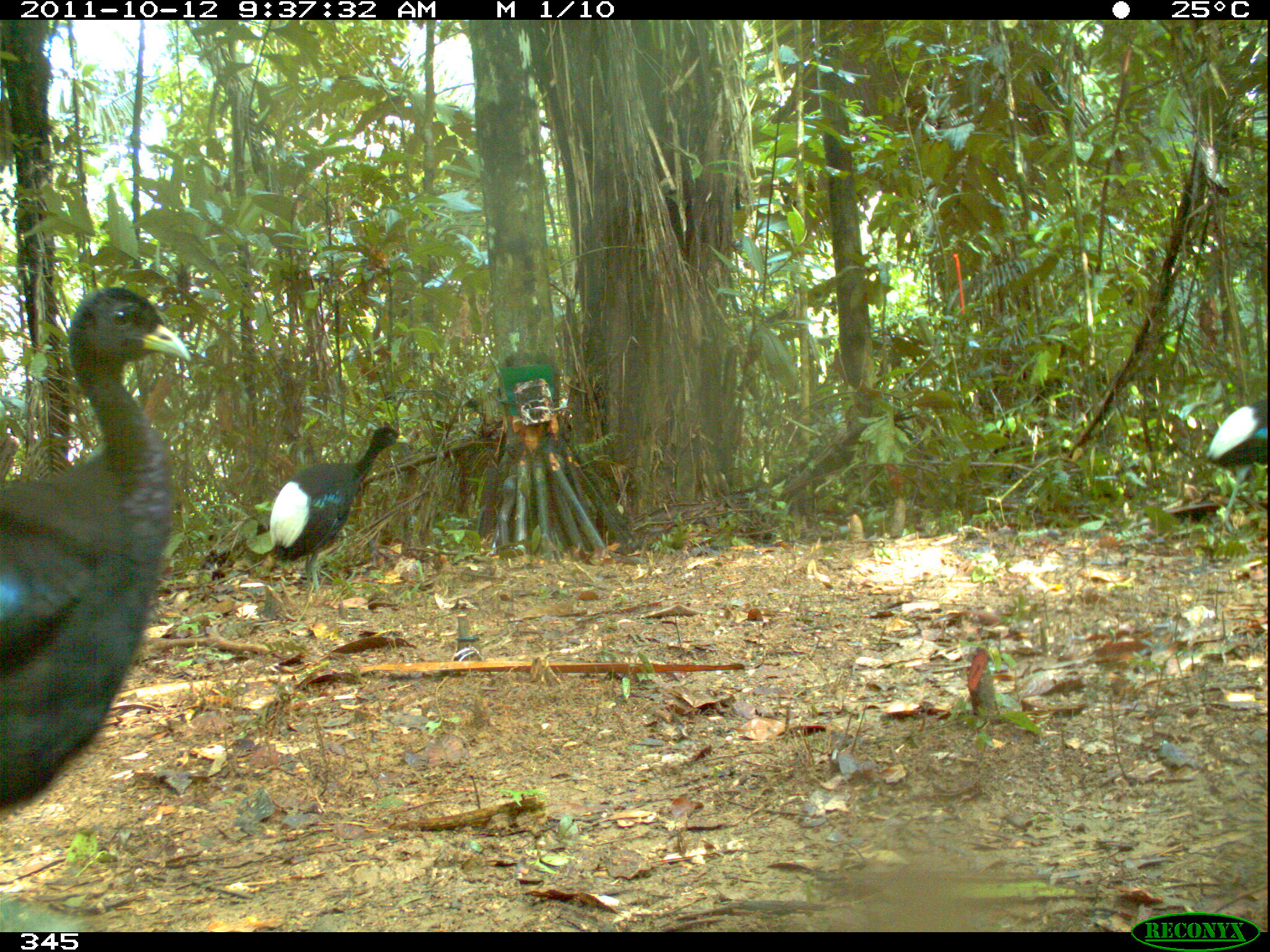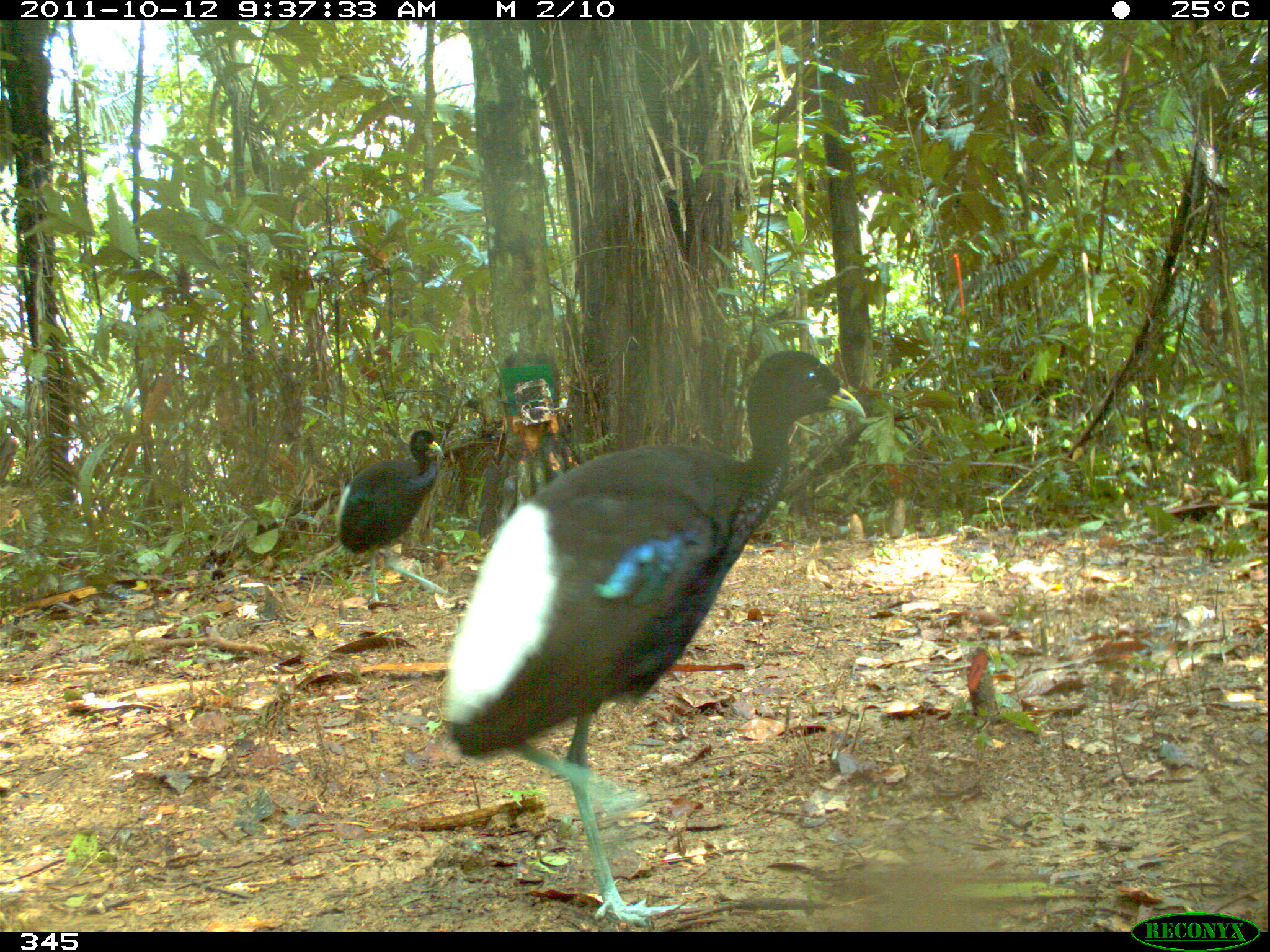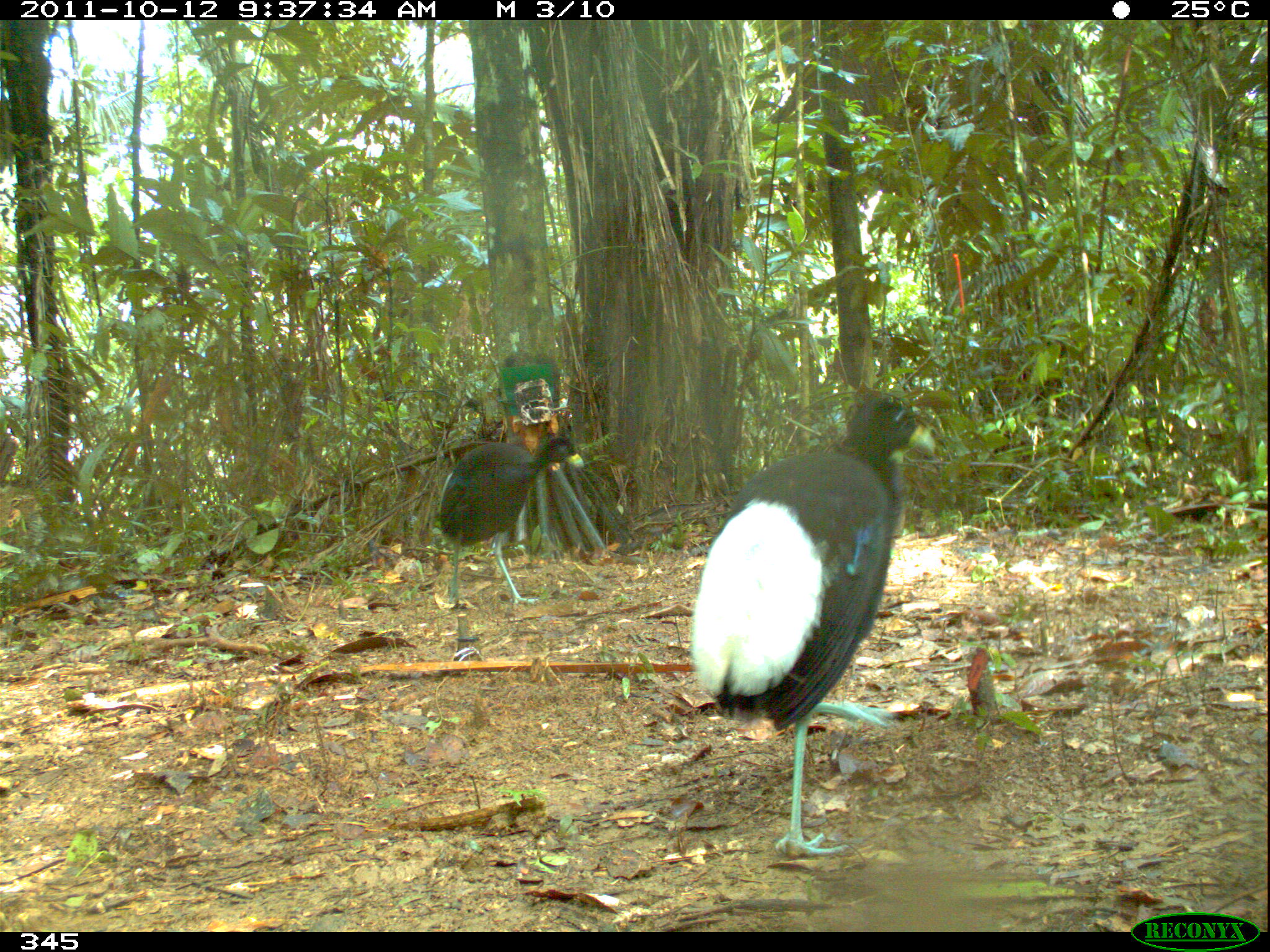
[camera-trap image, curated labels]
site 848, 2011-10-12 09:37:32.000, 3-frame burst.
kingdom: Animalia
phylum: Chordata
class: Aves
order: Gruiformes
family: Psophiidae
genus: Psophia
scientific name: Psophia leucoptera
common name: pale-winged trumpeter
Psophia leucoptera (pale-winged trumpeter).